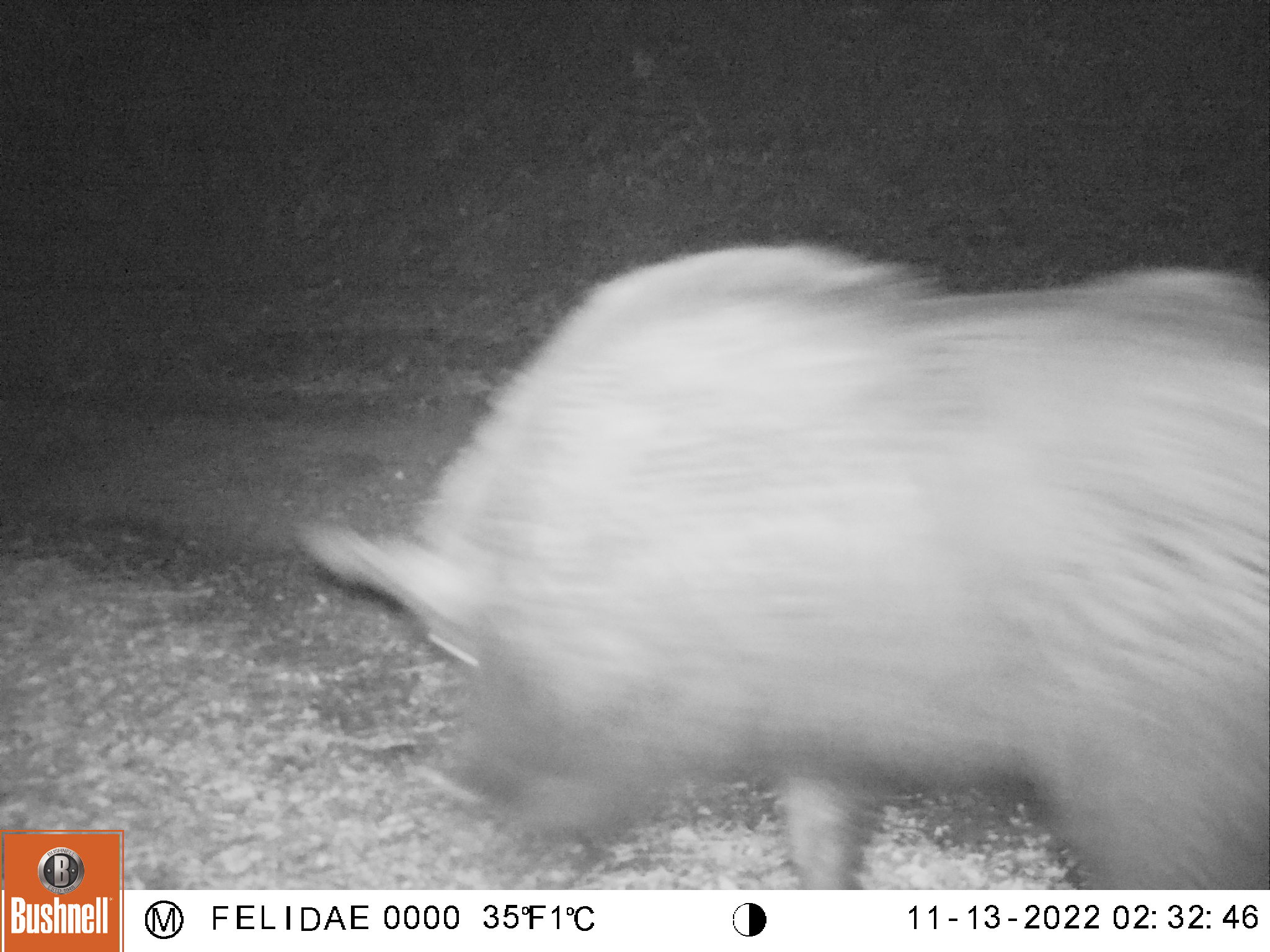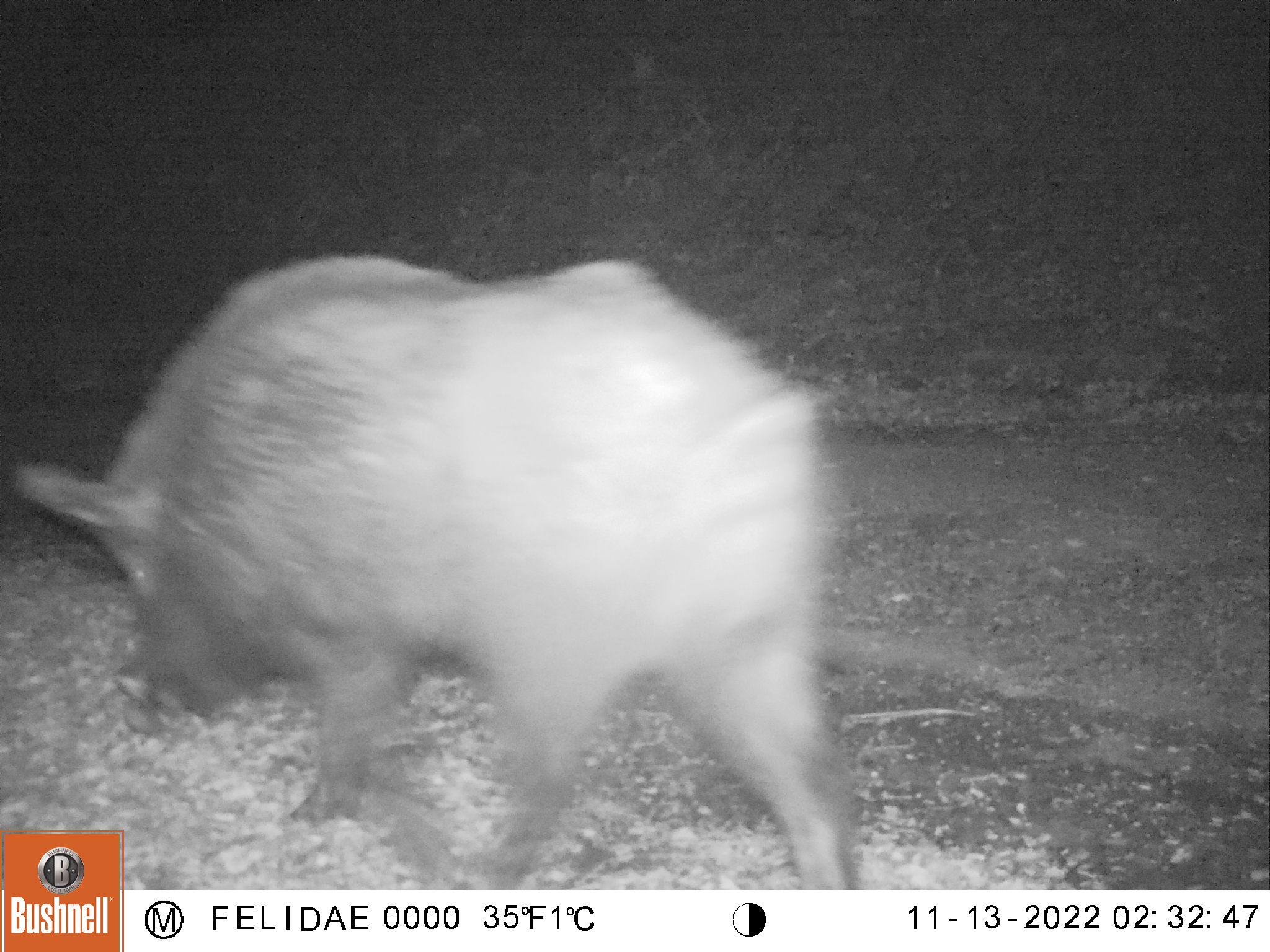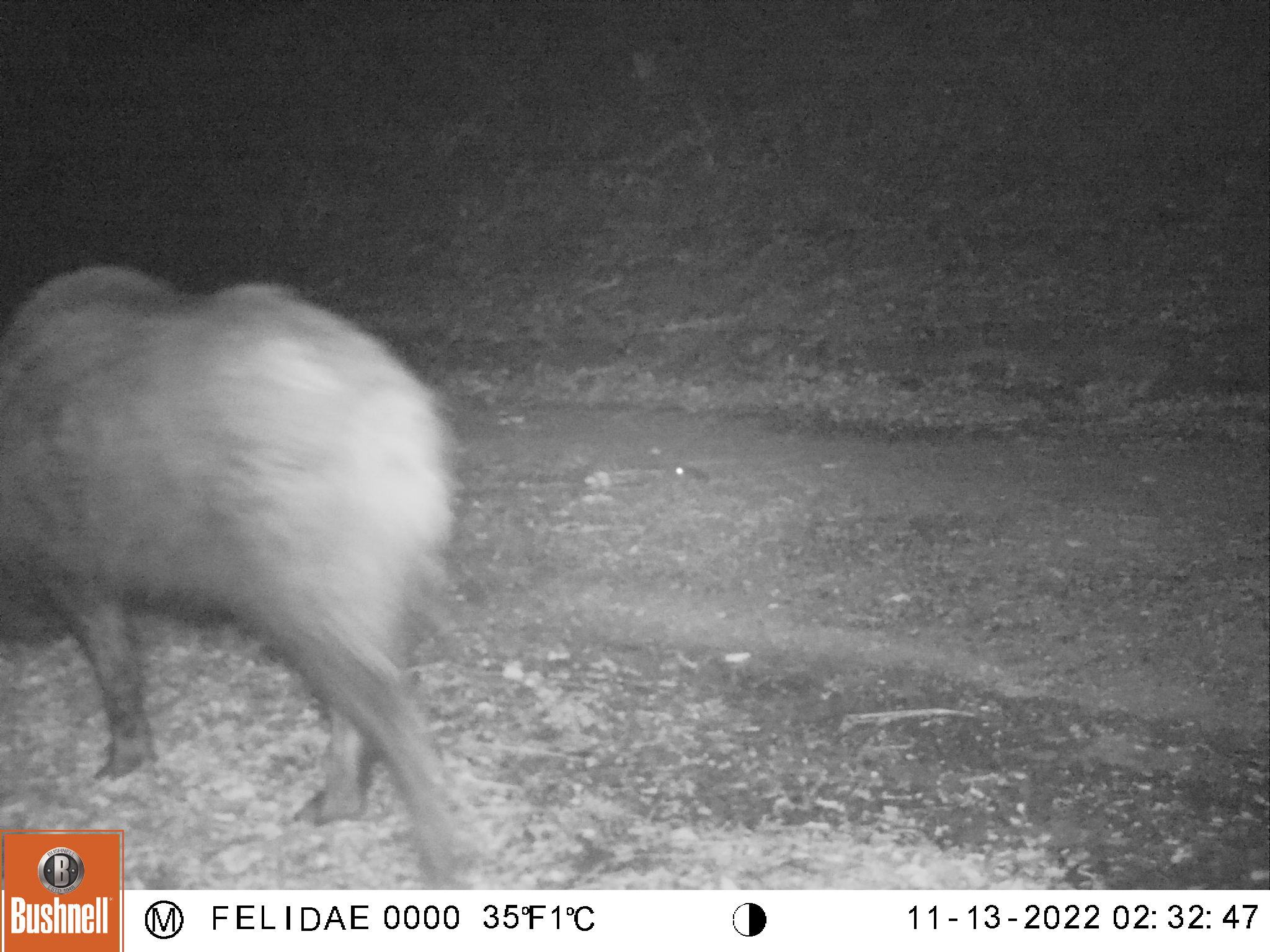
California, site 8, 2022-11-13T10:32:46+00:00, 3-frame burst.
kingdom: Animalia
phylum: Chordata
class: Mammalia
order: Artiodactyla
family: Suidae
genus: Sus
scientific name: Sus scrofa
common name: wild boar